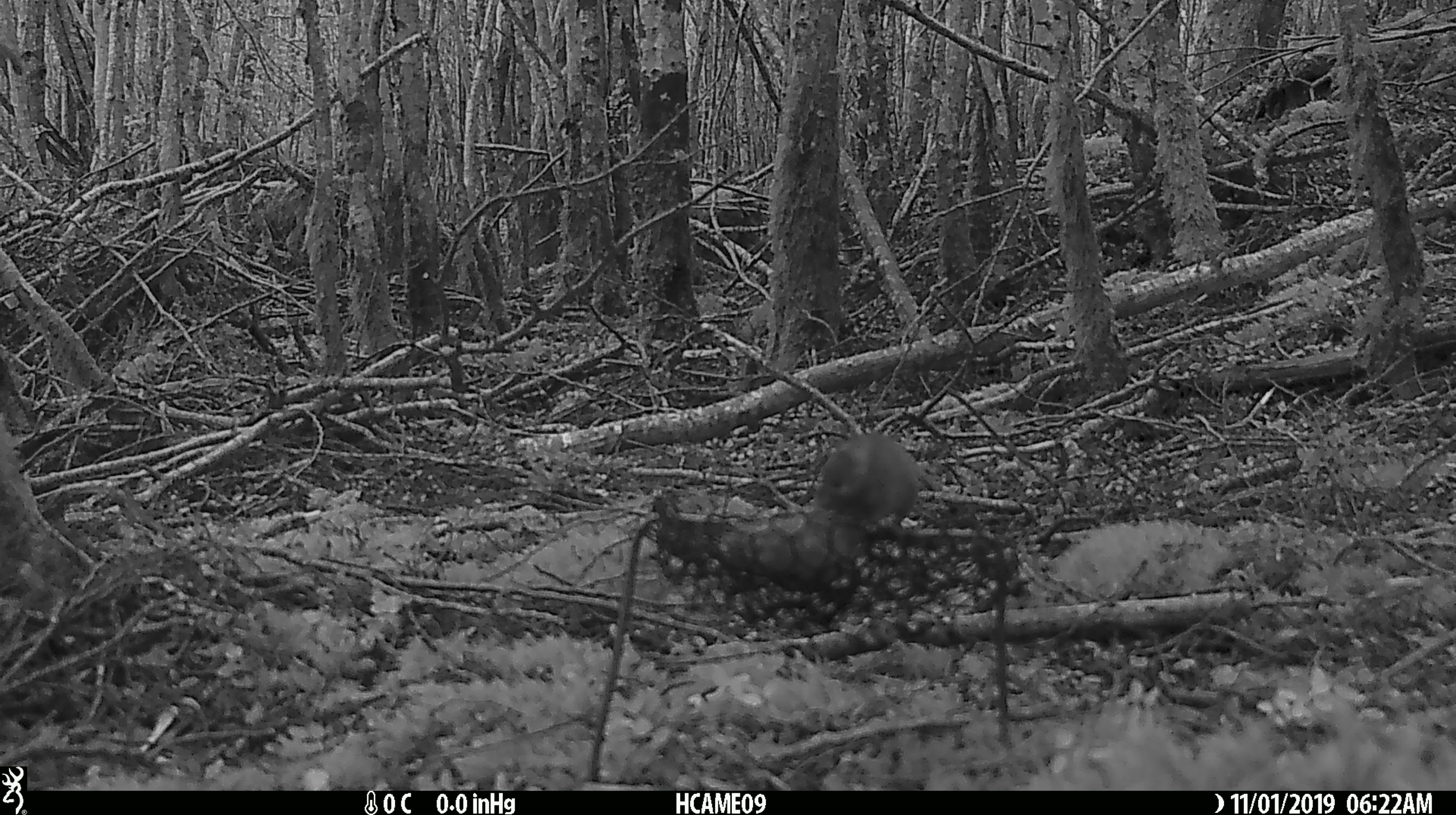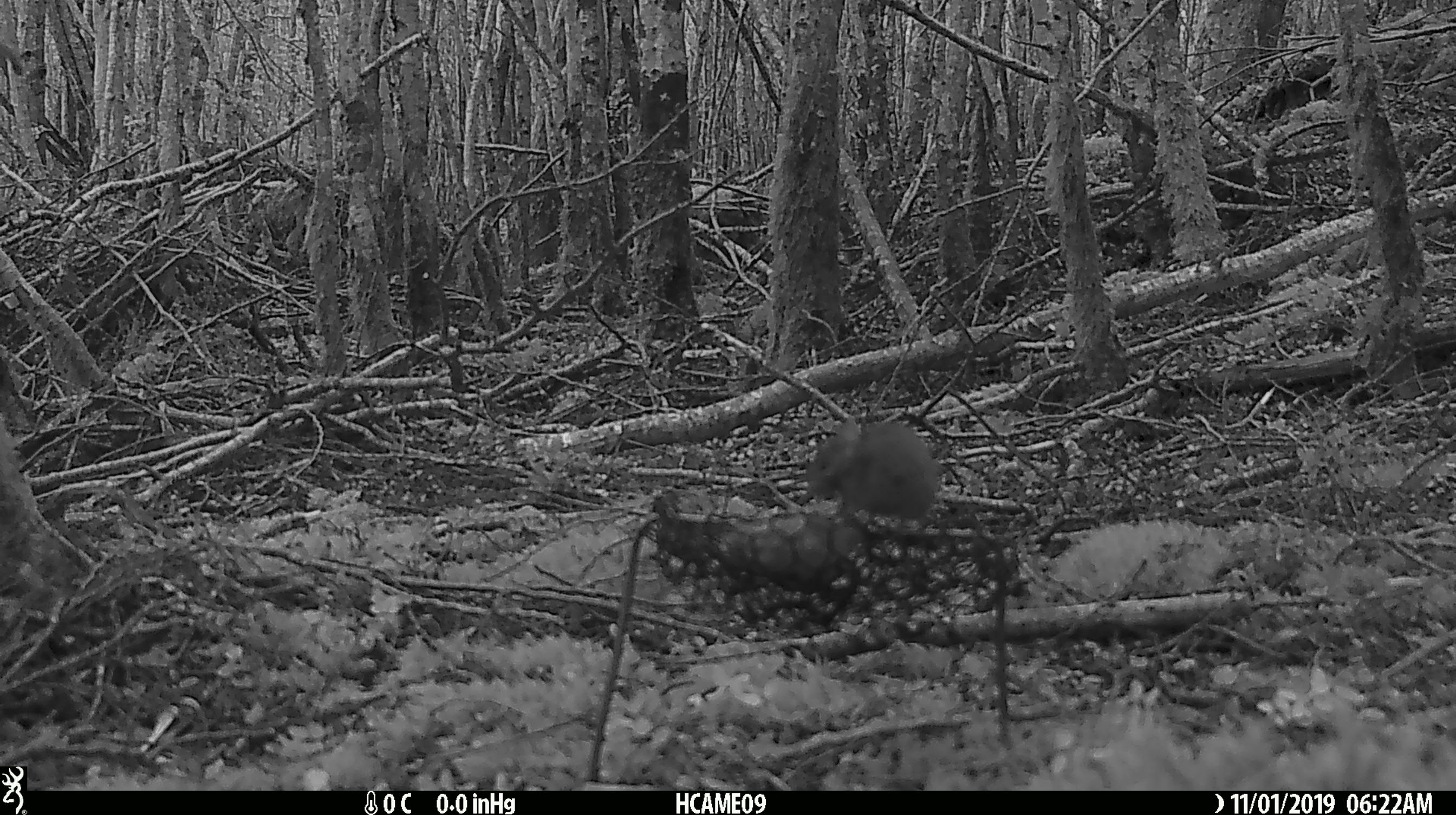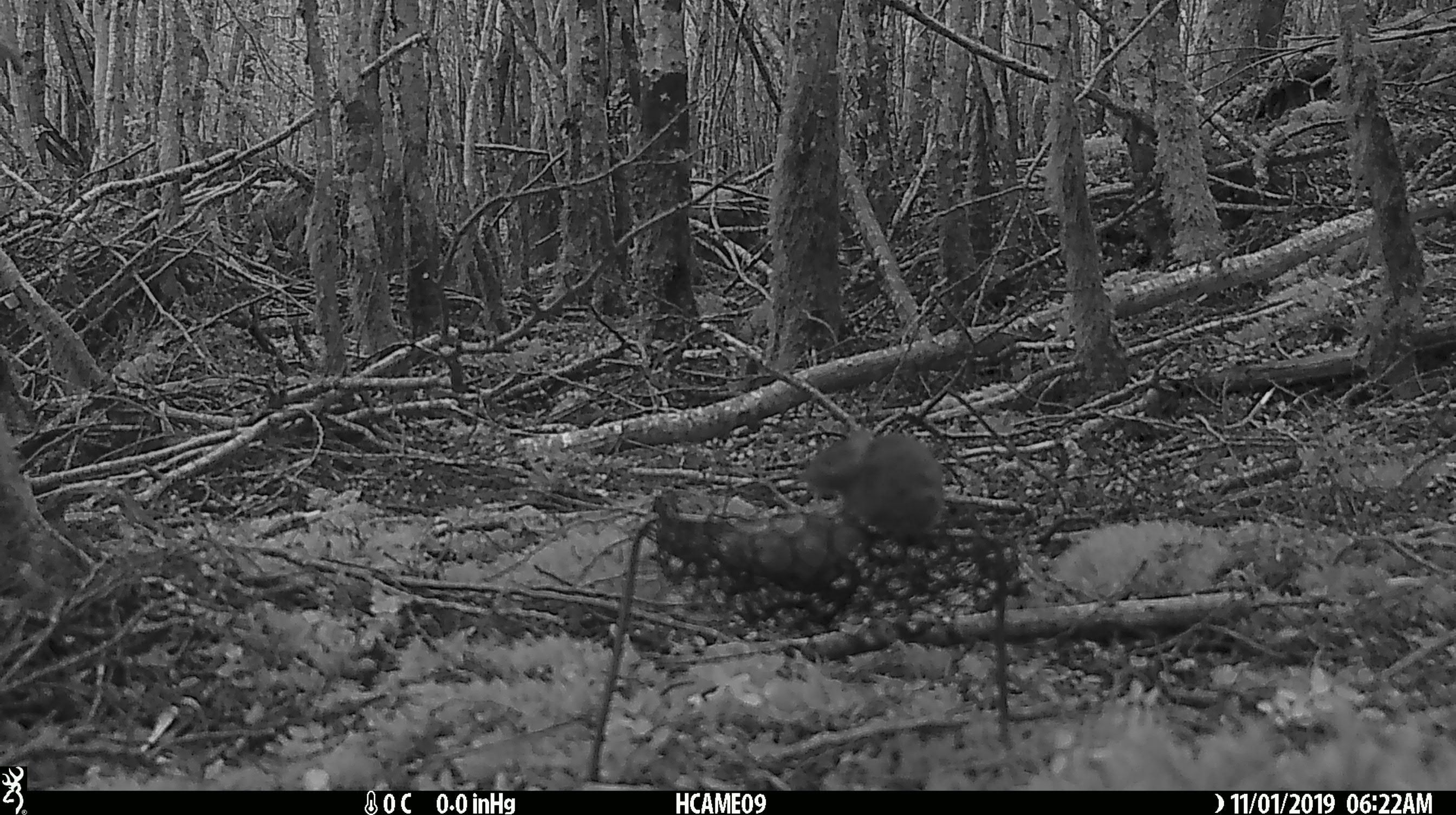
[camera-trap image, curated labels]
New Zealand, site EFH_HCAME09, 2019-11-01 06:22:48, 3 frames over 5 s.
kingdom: Animalia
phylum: Chordata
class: Mammalia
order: Rodentia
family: Muridae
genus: Mus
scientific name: Mus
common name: mouse